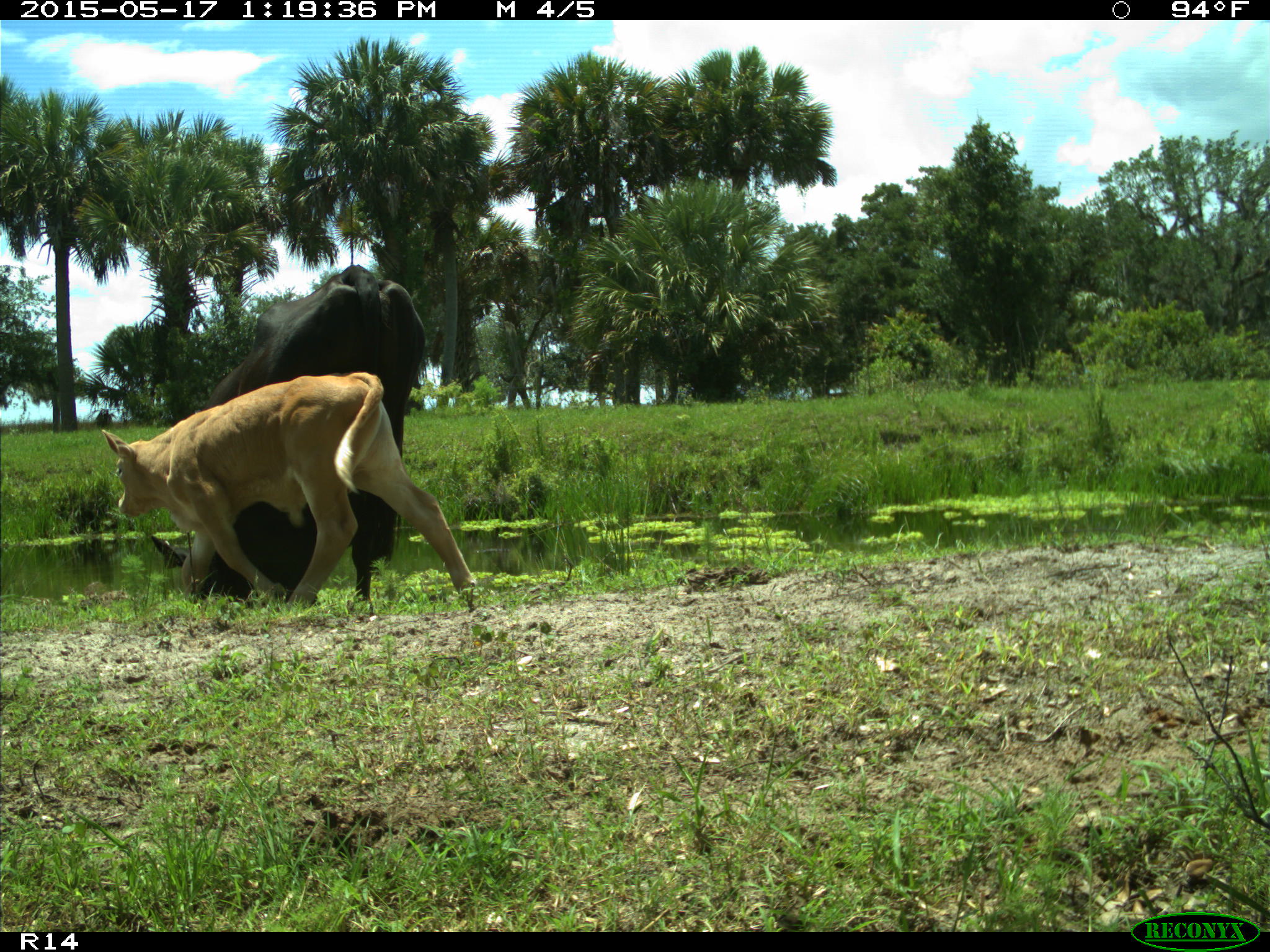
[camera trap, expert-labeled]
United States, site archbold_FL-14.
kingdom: Animalia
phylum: Chordata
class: Mammalia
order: Artiodactyla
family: Bovidae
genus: Bos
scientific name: Bos taurus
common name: domestic cow